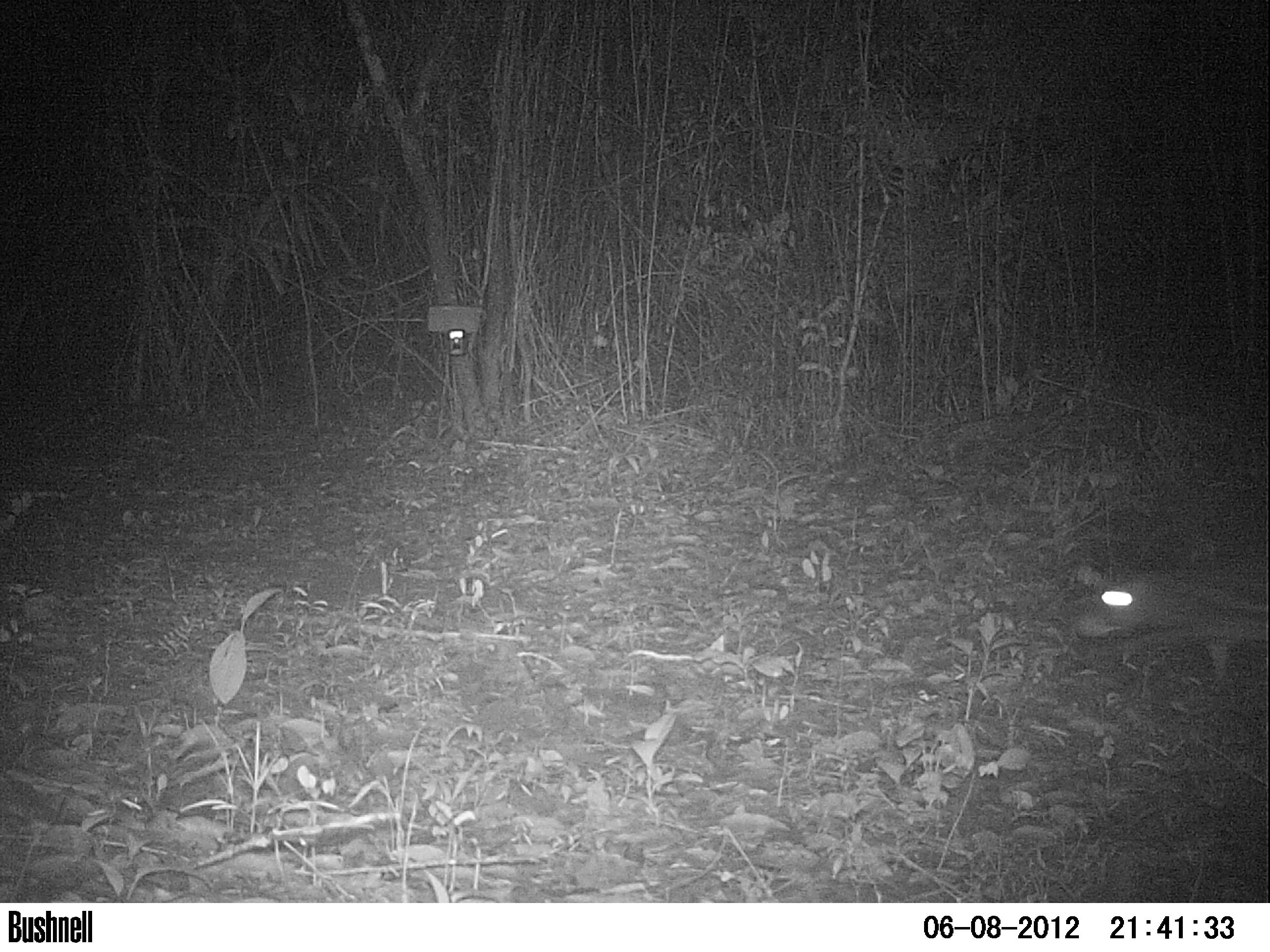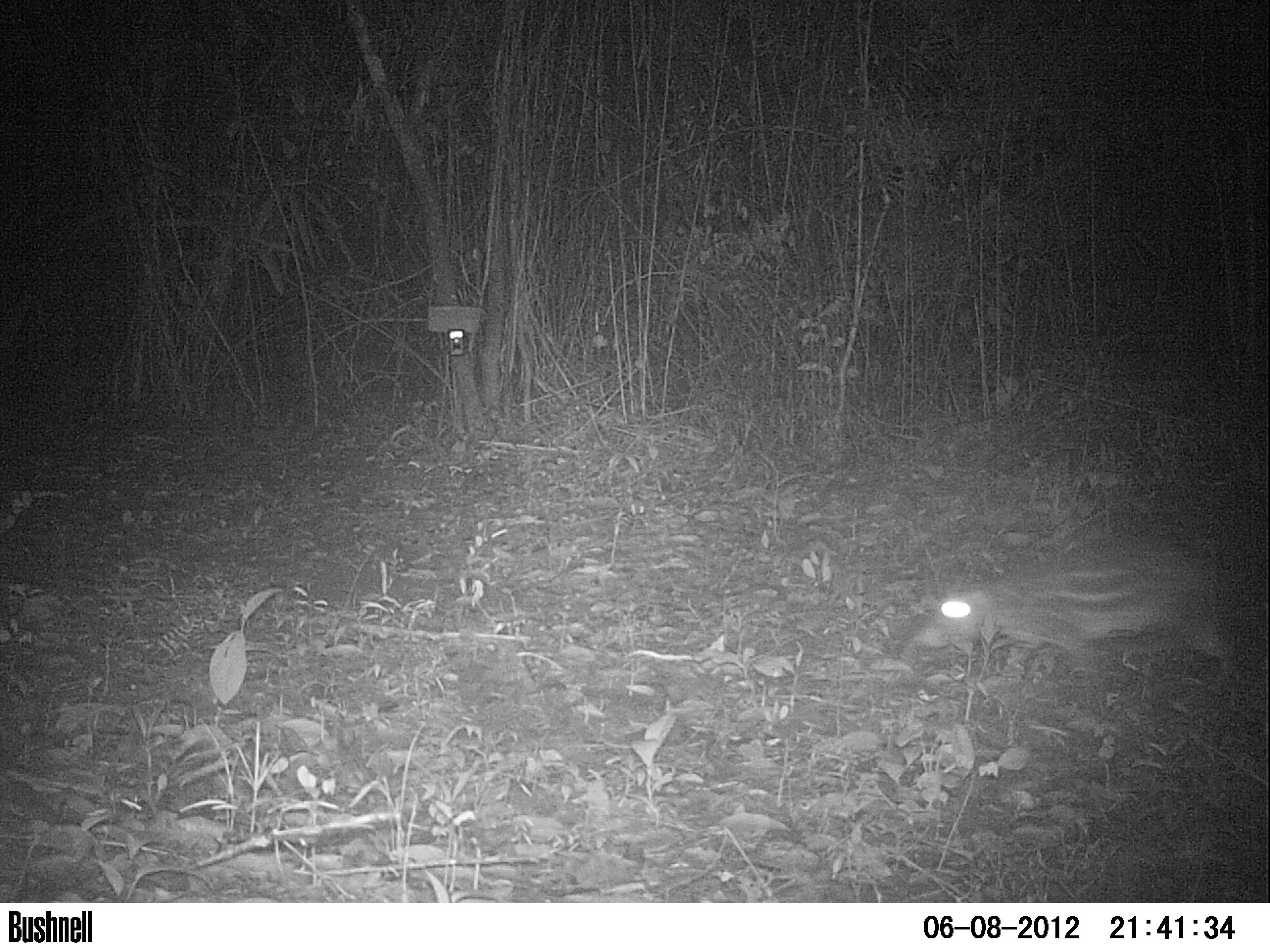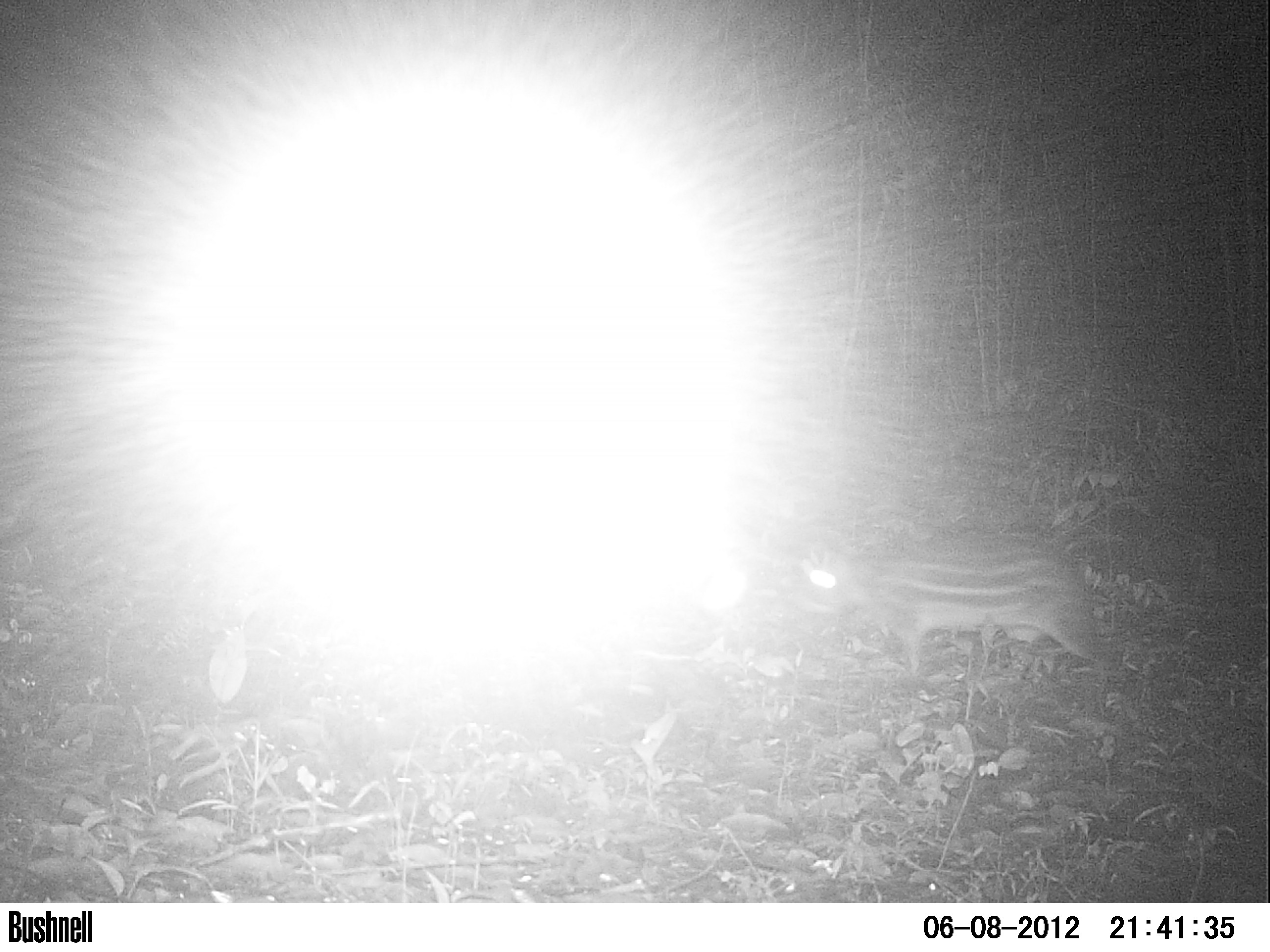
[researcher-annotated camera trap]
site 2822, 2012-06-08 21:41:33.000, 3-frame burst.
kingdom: Animalia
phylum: Chordata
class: Mammalia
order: Rodentia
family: Cuniculidae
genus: Cuniculus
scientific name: Cuniculus paca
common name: spotted paca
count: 1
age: adult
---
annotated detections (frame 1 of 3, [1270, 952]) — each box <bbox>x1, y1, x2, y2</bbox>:
cuniculus paca: <bbox>1069, 566, 1270, 684</bbox>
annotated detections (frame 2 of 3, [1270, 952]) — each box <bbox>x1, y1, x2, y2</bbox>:
cuniculus paca: <bbox>903, 533, 1252, 693</bbox>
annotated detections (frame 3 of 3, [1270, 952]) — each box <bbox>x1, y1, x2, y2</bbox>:
cuniculus paca: <bbox>793, 541, 1101, 675</bbox>